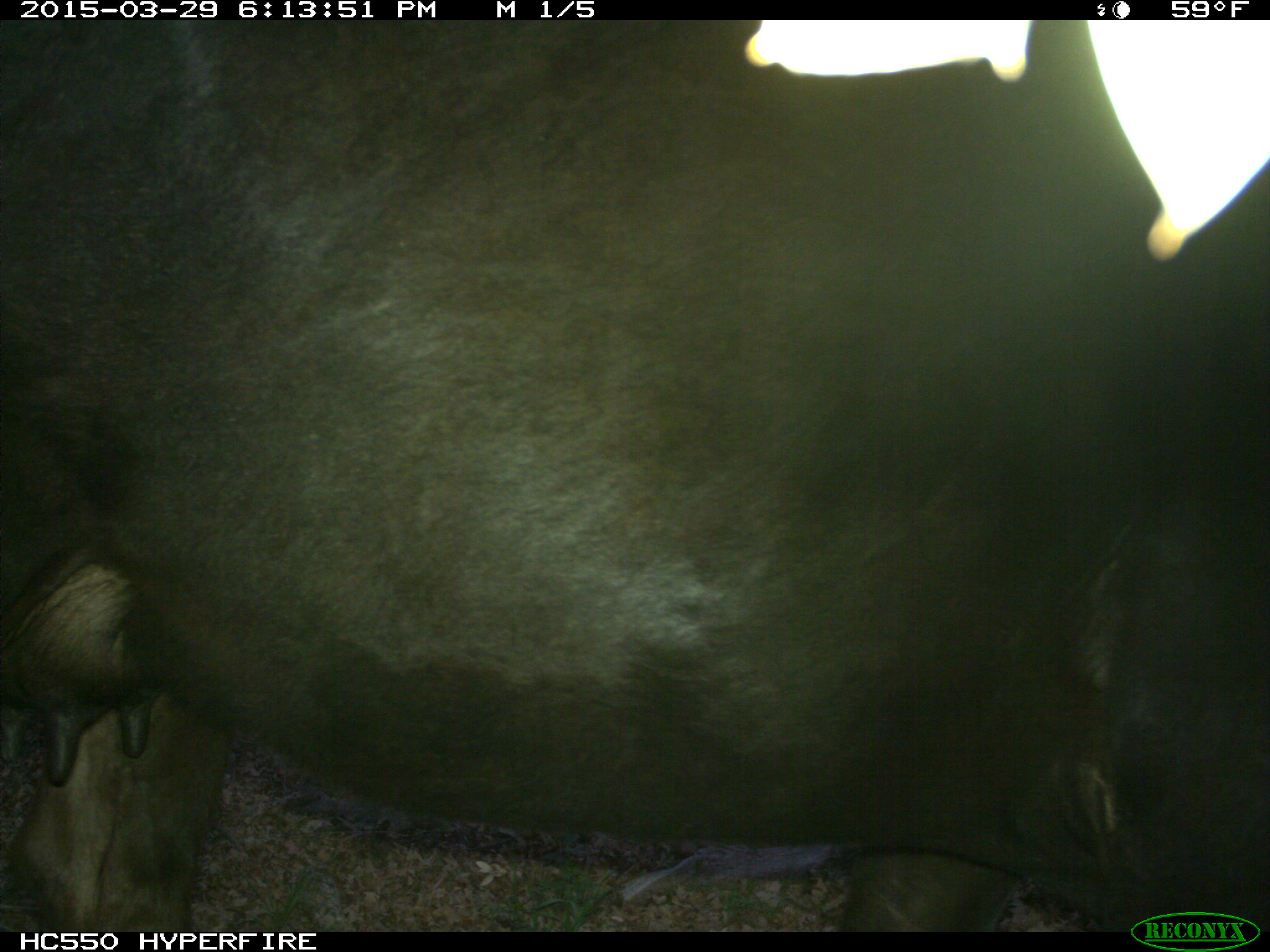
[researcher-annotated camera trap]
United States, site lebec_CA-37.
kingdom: Animalia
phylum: Chordata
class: Mammalia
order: Artiodactyla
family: Bovidae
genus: Bos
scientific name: Bos taurus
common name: domestic cow